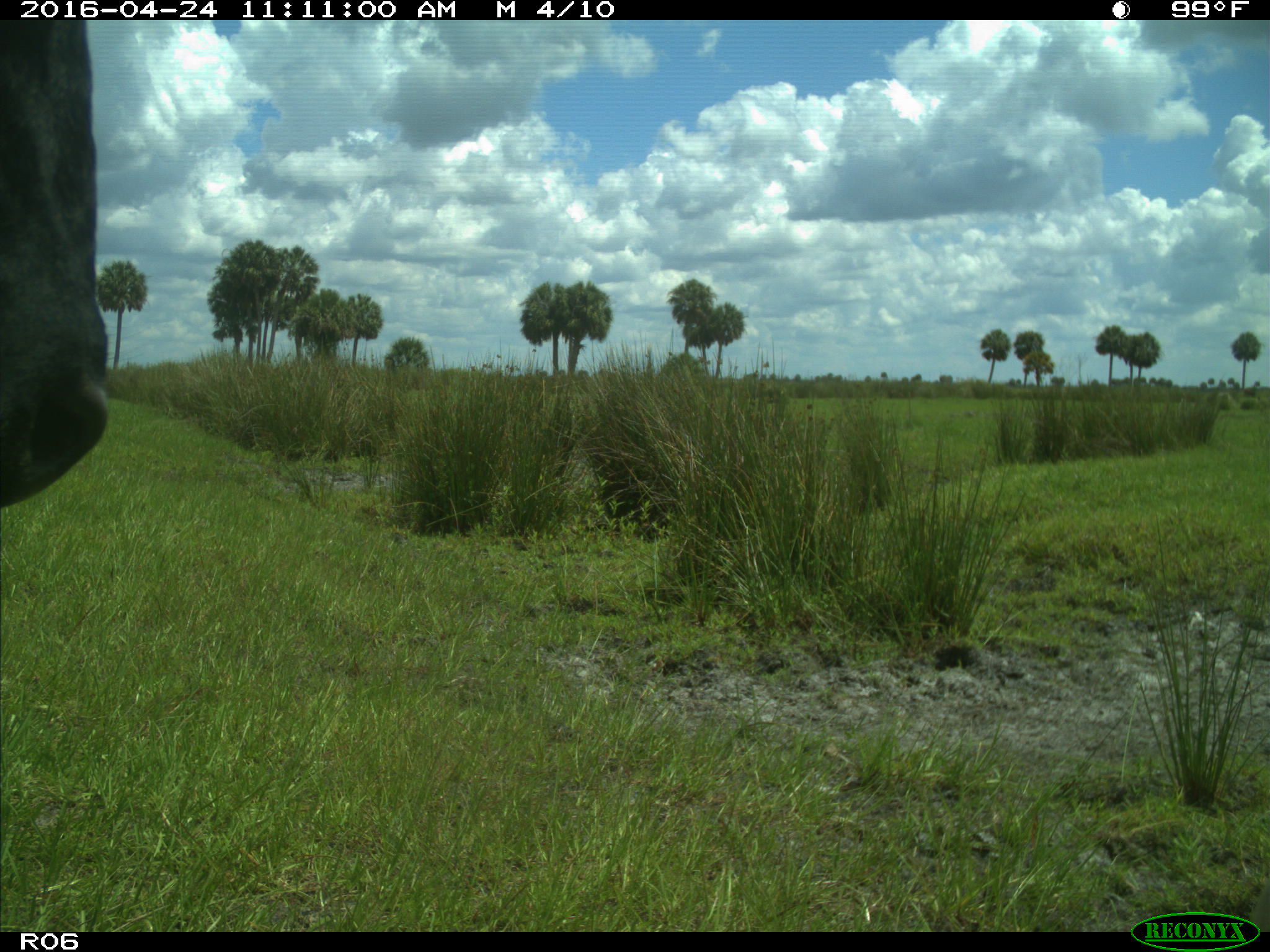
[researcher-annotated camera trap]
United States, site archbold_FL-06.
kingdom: Animalia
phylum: Chordata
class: Mammalia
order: Artiodactyla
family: Bovidae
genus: Bos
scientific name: Bos taurus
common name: domestic cow